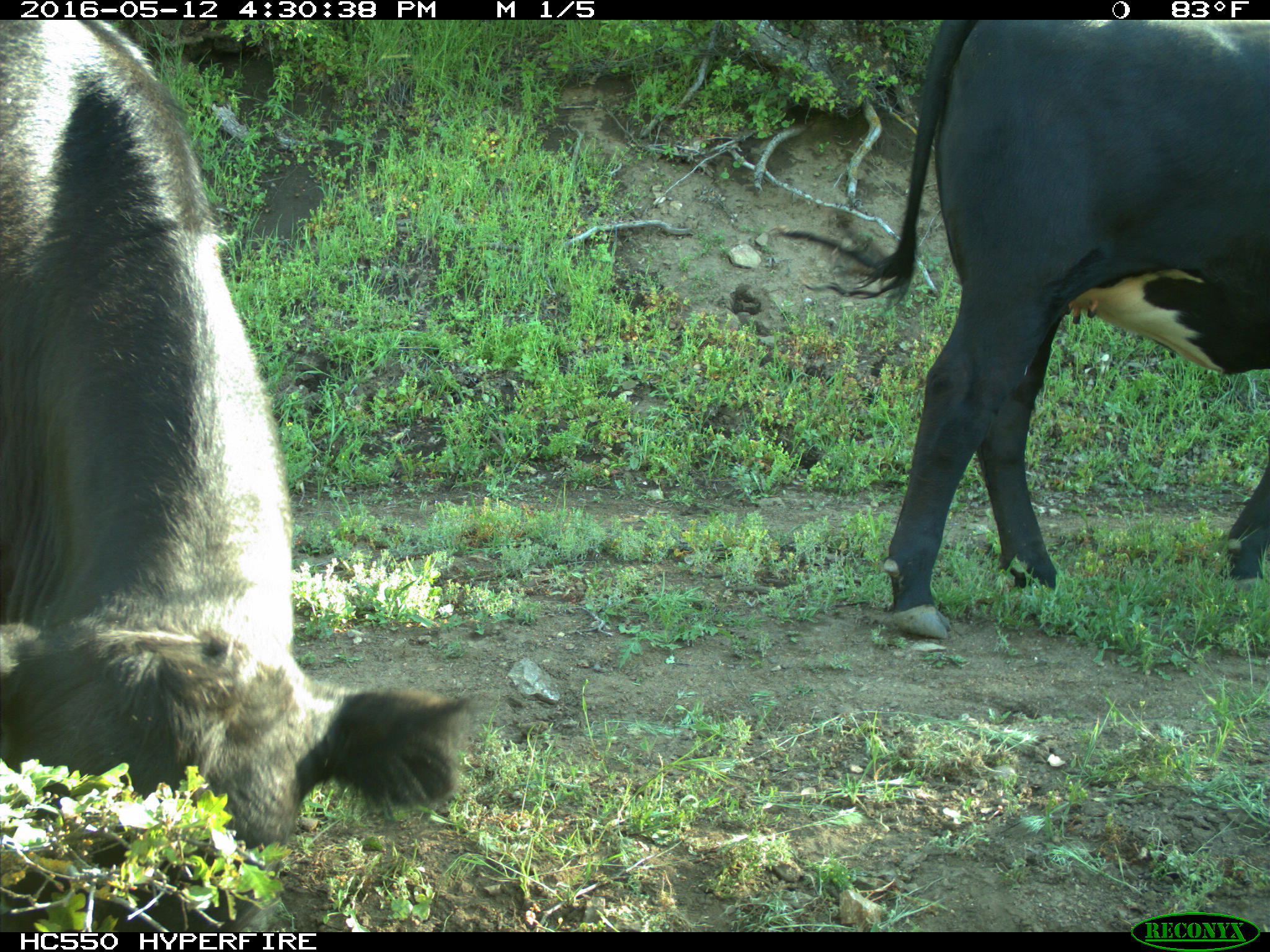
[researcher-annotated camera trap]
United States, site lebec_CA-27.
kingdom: Animalia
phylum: Chordata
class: Mammalia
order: Artiodactyla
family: Bovidae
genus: Bos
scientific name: Bos taurus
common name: domestic cow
Bos taurus (domestic cow).